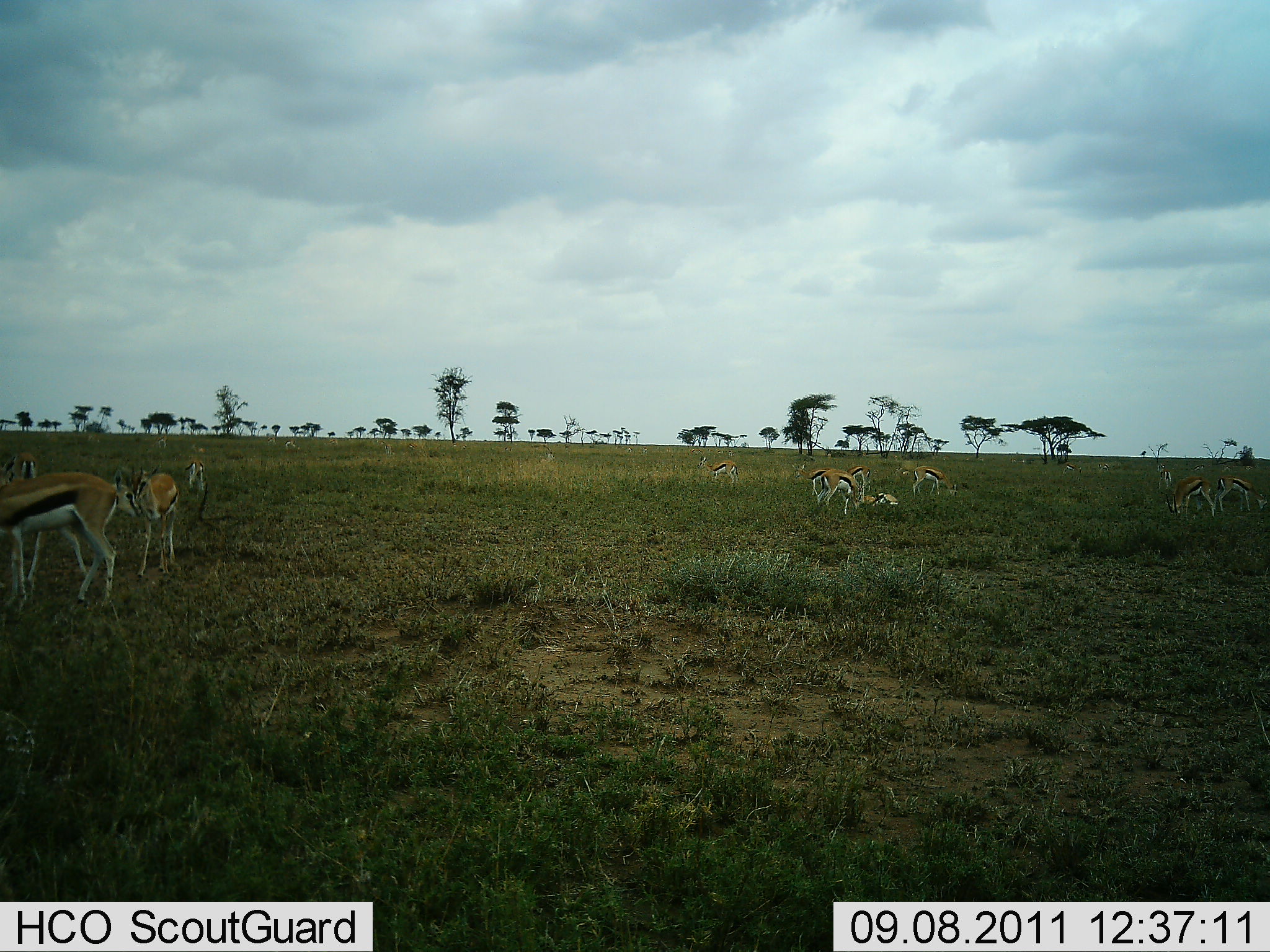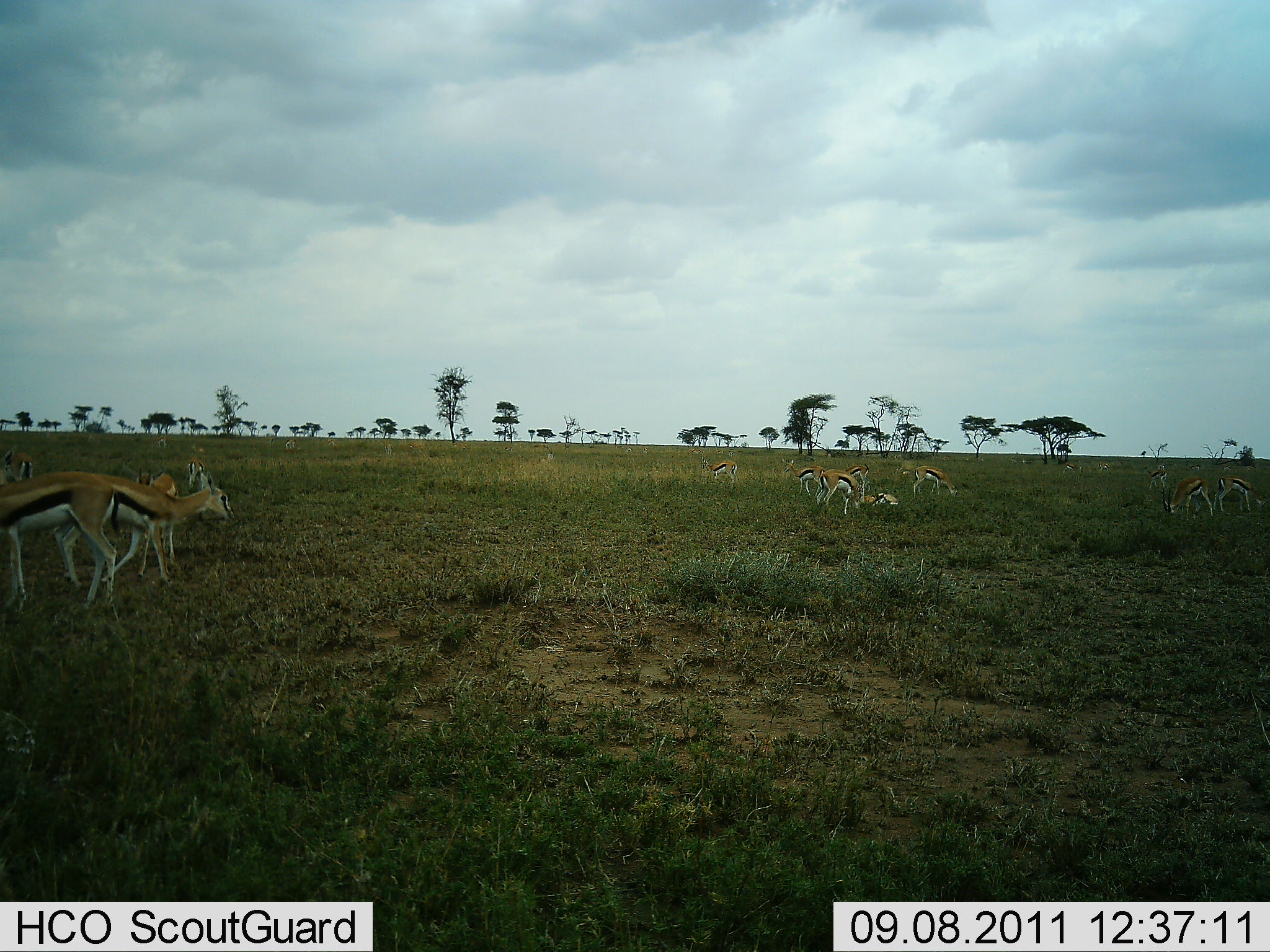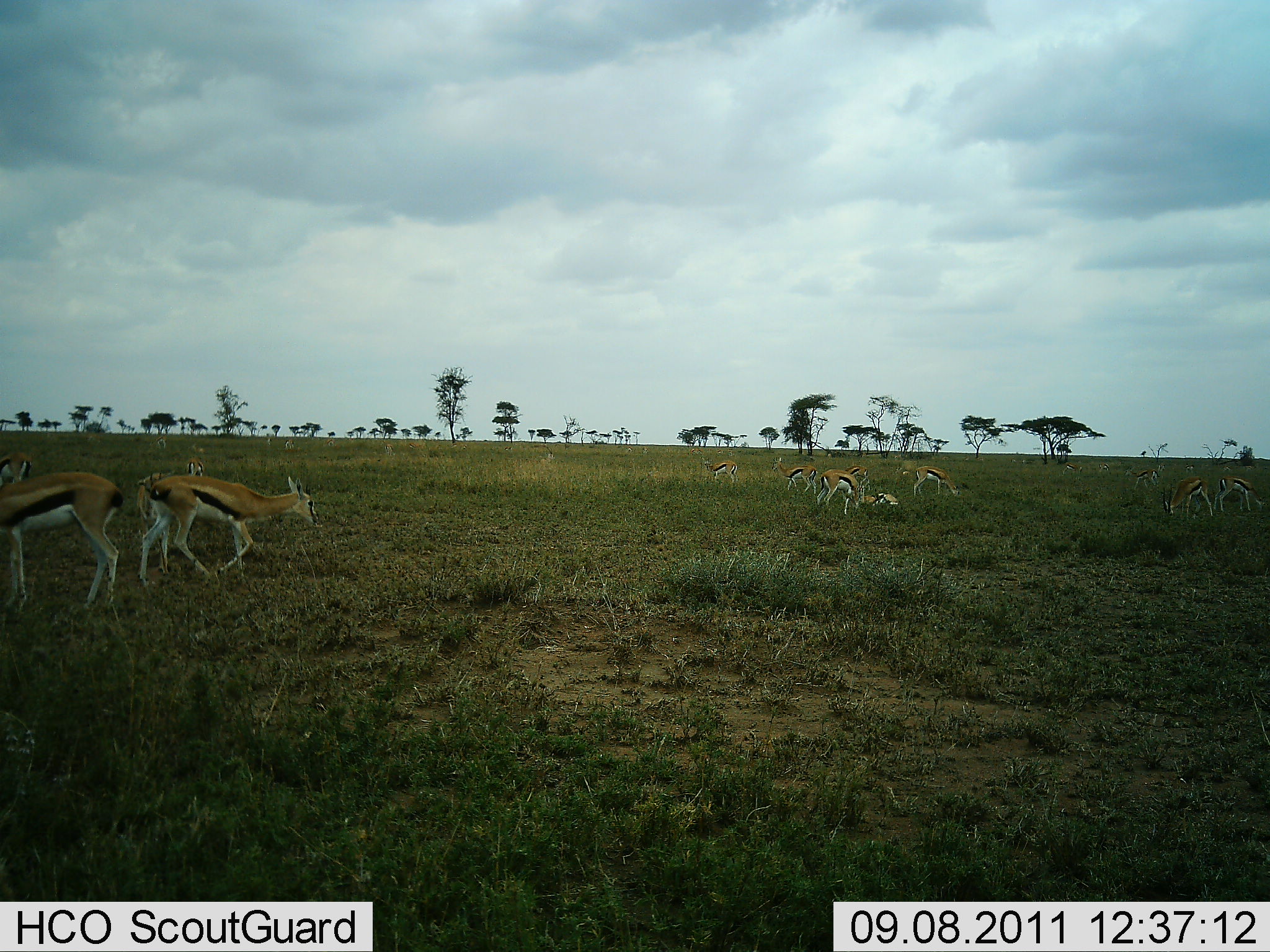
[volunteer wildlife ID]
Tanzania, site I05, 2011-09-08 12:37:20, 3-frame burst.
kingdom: Animalia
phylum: Chordata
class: Mammalia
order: Artiodactyla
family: Bovidae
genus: Eudorcas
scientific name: Eudorcas thomsonii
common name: thomson's gazelle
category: gazellethomsons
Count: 11-50.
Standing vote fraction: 79%.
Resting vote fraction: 64%.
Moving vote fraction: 43%.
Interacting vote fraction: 14%.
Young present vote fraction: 0%.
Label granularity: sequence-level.